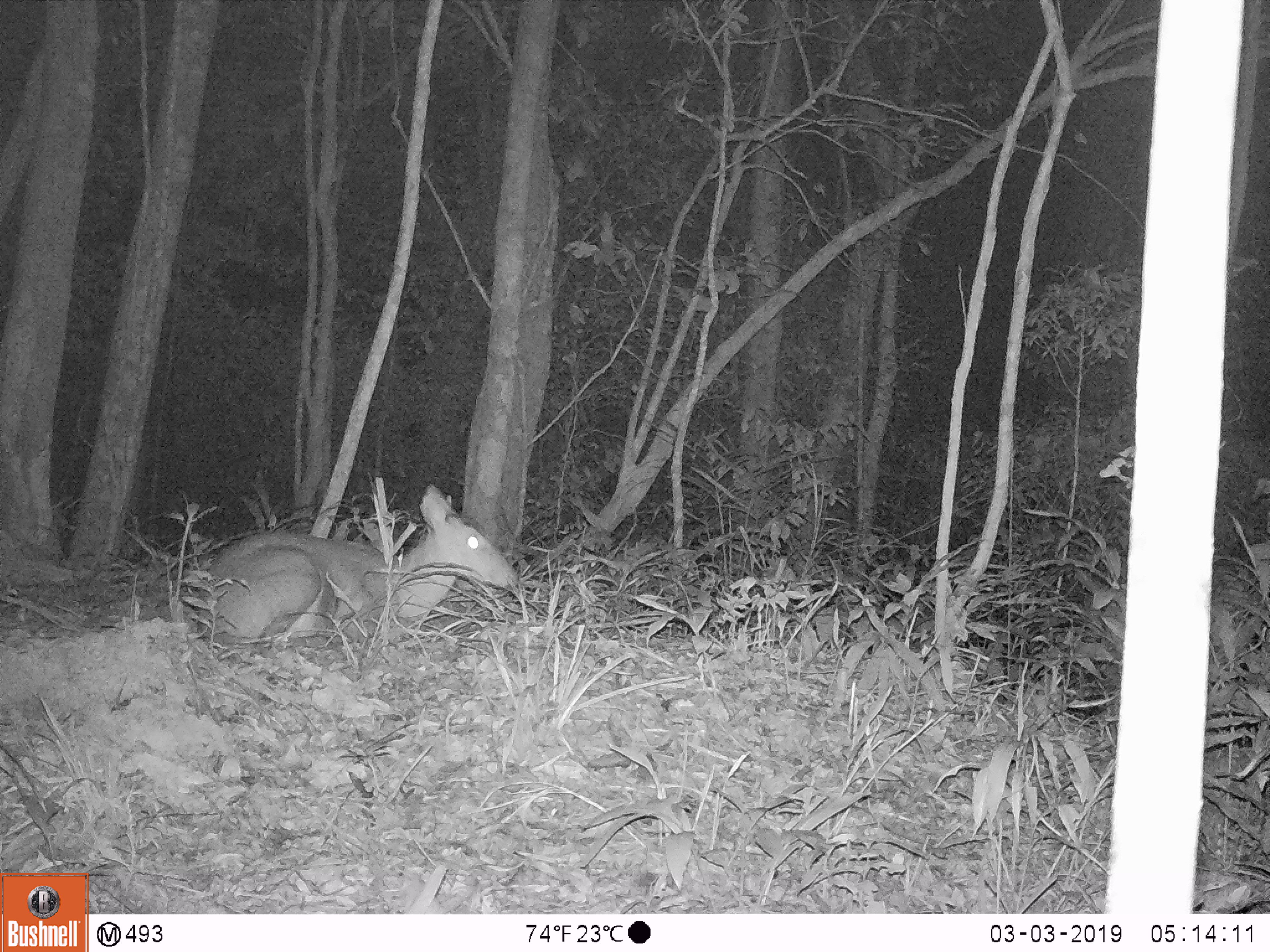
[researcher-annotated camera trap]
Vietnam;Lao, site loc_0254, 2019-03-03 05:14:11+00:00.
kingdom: Animalia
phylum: Chordata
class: Mammalia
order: Artiodactyla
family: Cervidae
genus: Muntiacus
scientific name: Muntiacus vuquangensis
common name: large-antlered muntjac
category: large antlered muntjac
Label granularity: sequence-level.